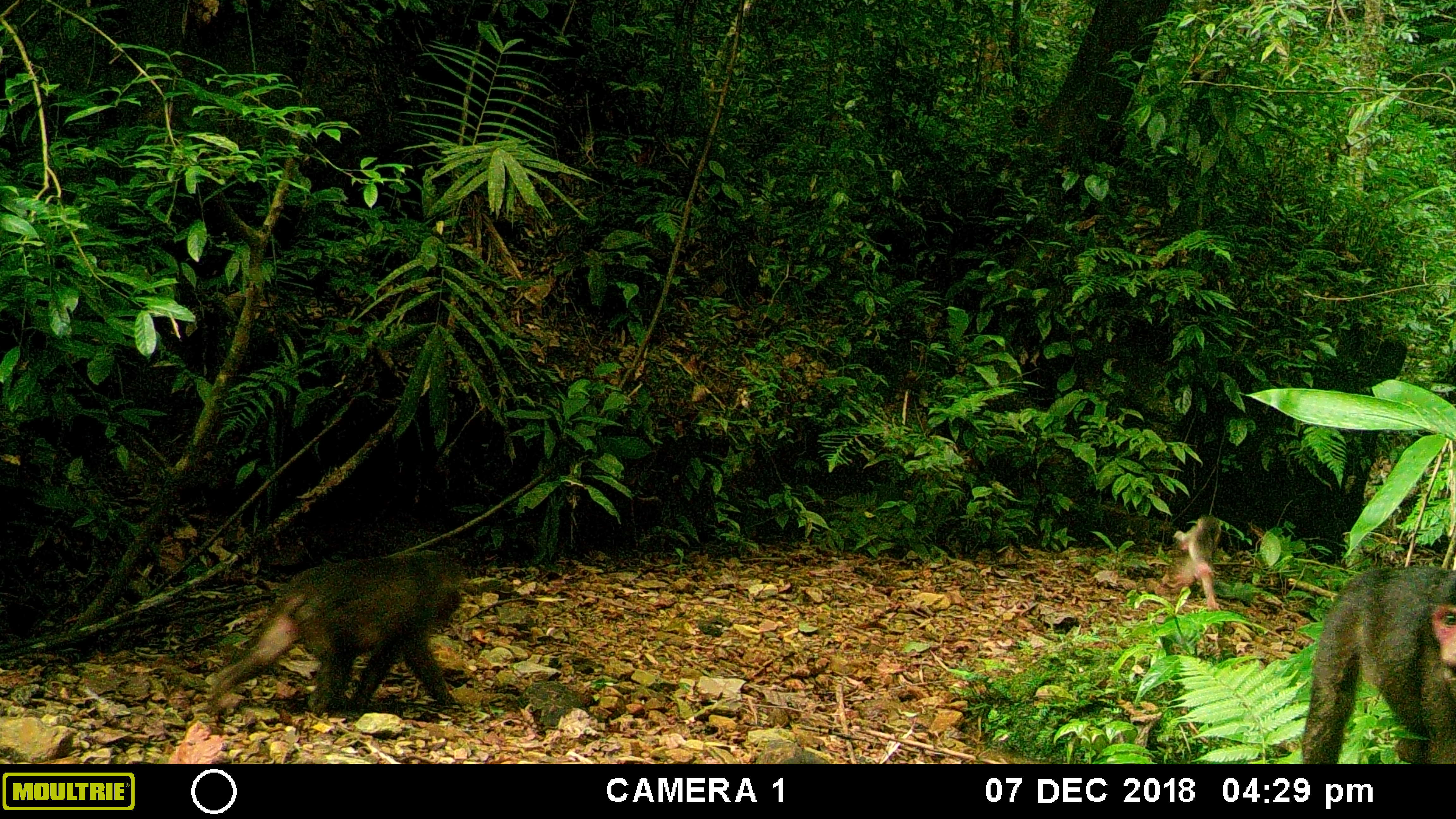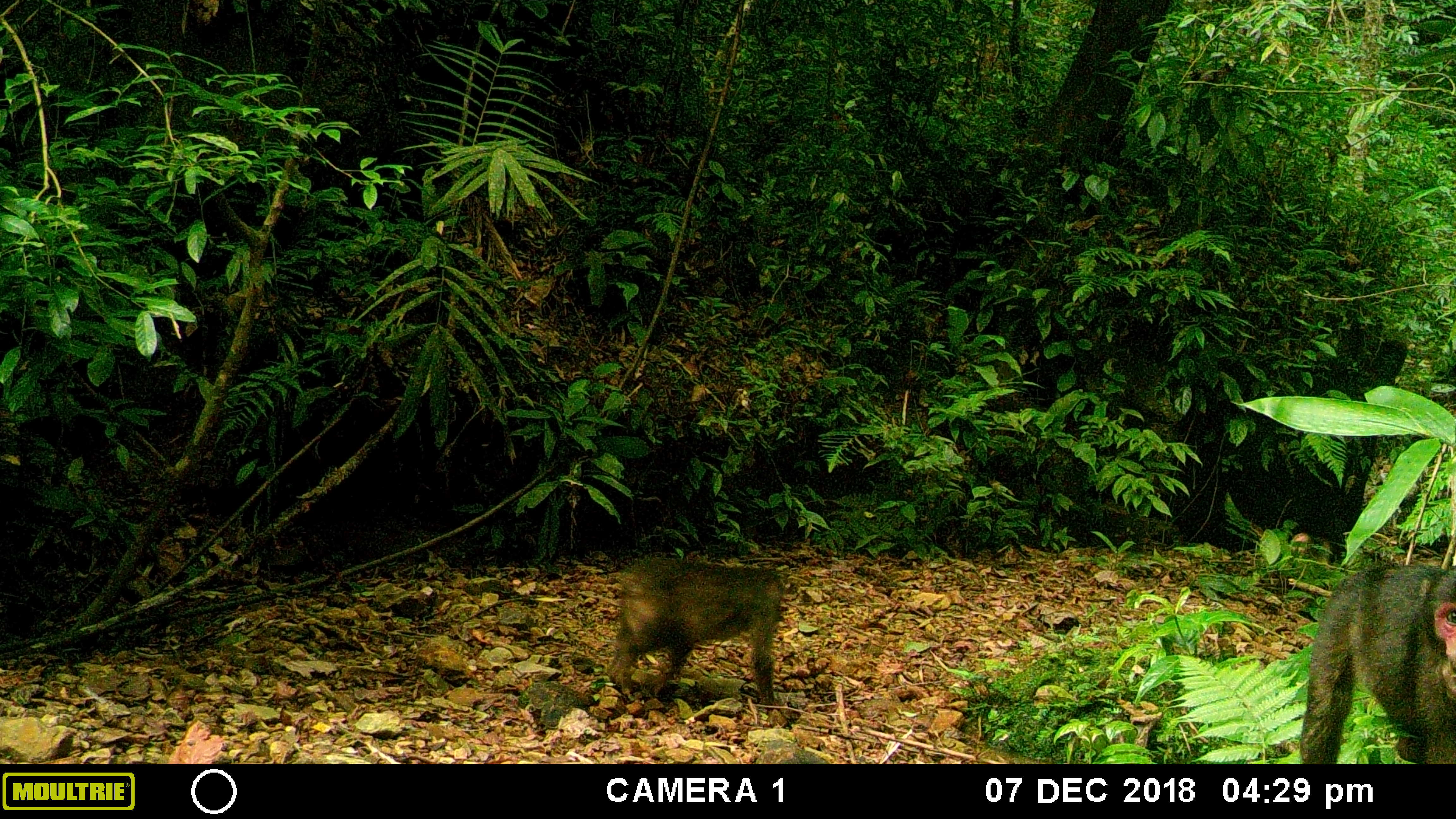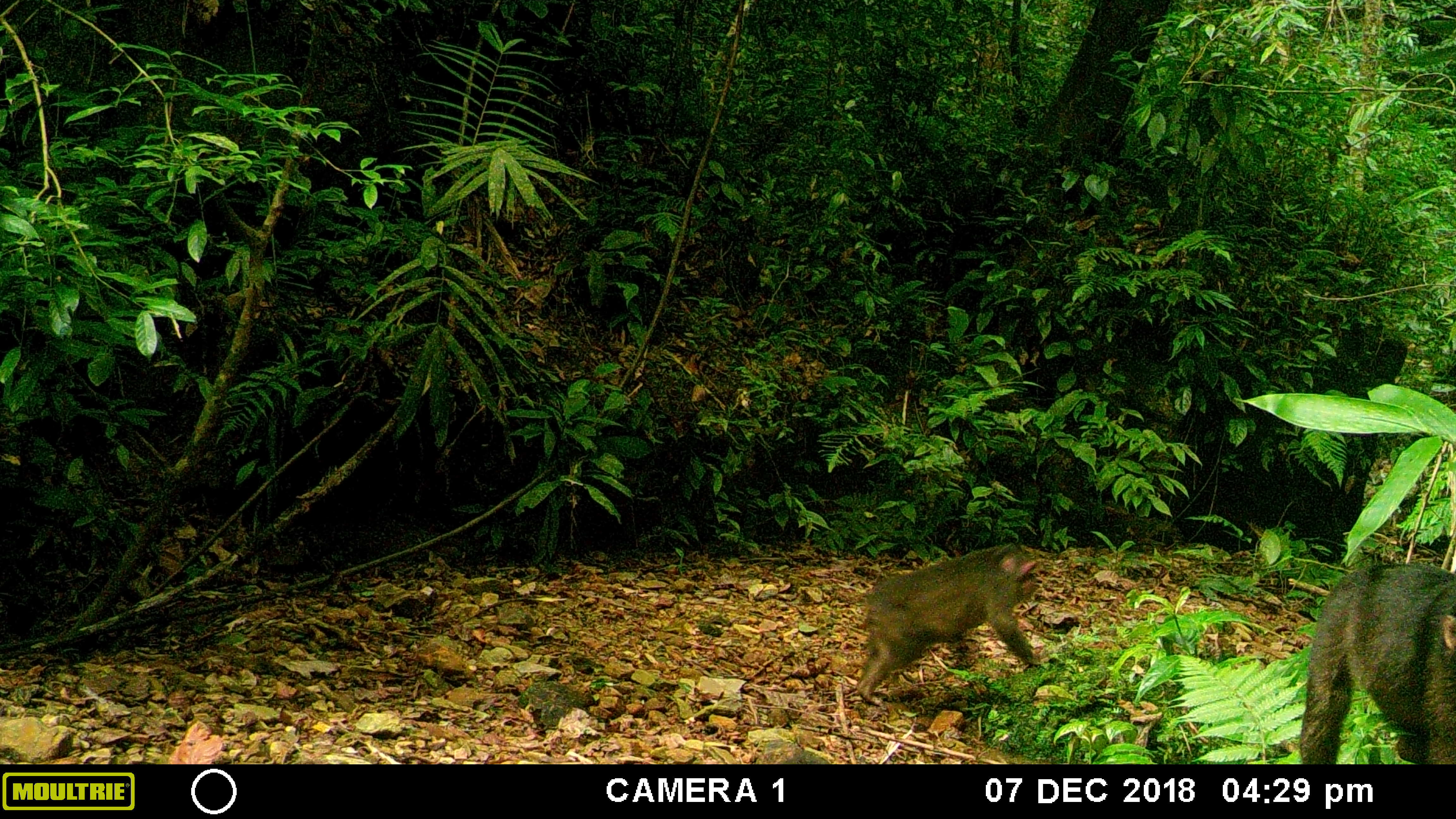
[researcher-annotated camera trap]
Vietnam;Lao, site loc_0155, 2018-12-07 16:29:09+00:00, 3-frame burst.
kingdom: Animalia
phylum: Chordata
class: Mammalia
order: Primates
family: Cercopithecidae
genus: Macaca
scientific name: Macaca arctoides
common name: stump-tailed macaque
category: stump tailed macaque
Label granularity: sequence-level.